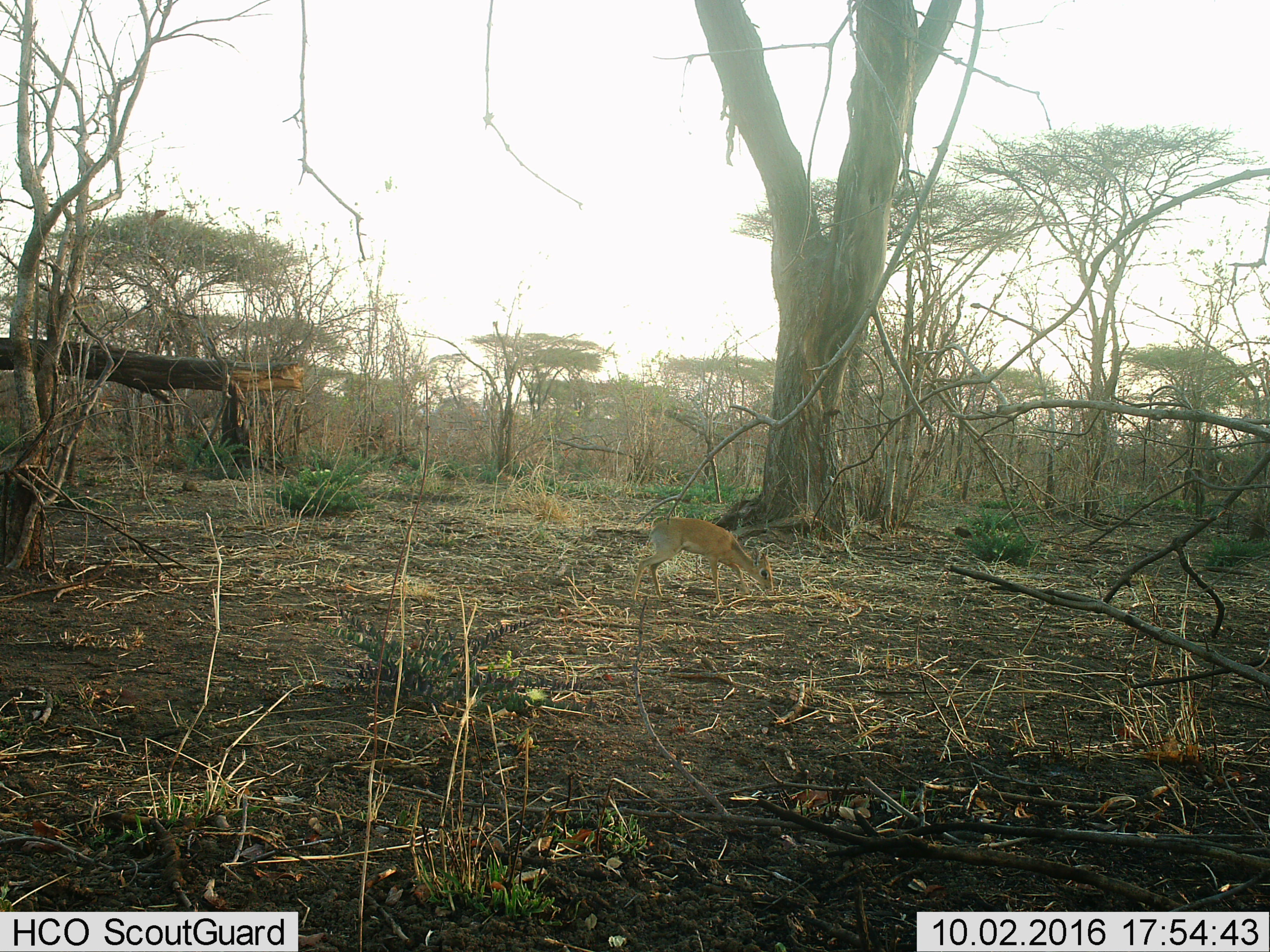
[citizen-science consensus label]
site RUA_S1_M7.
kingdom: Animalia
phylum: Chordata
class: Mammalia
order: Artiodactyla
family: Bovidae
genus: Madoqua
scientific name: Madoqua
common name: dik-dik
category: dikdik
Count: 1.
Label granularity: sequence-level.